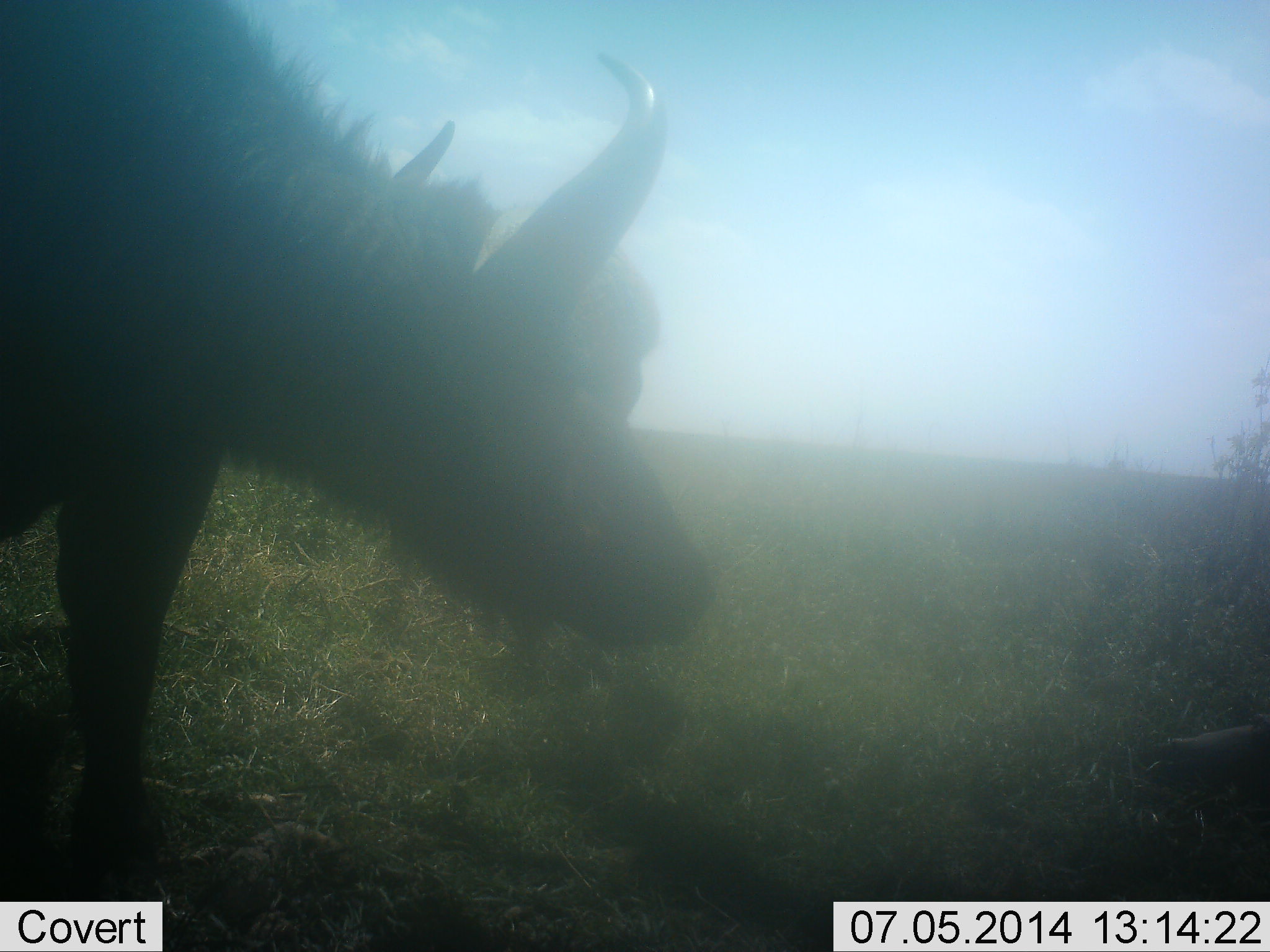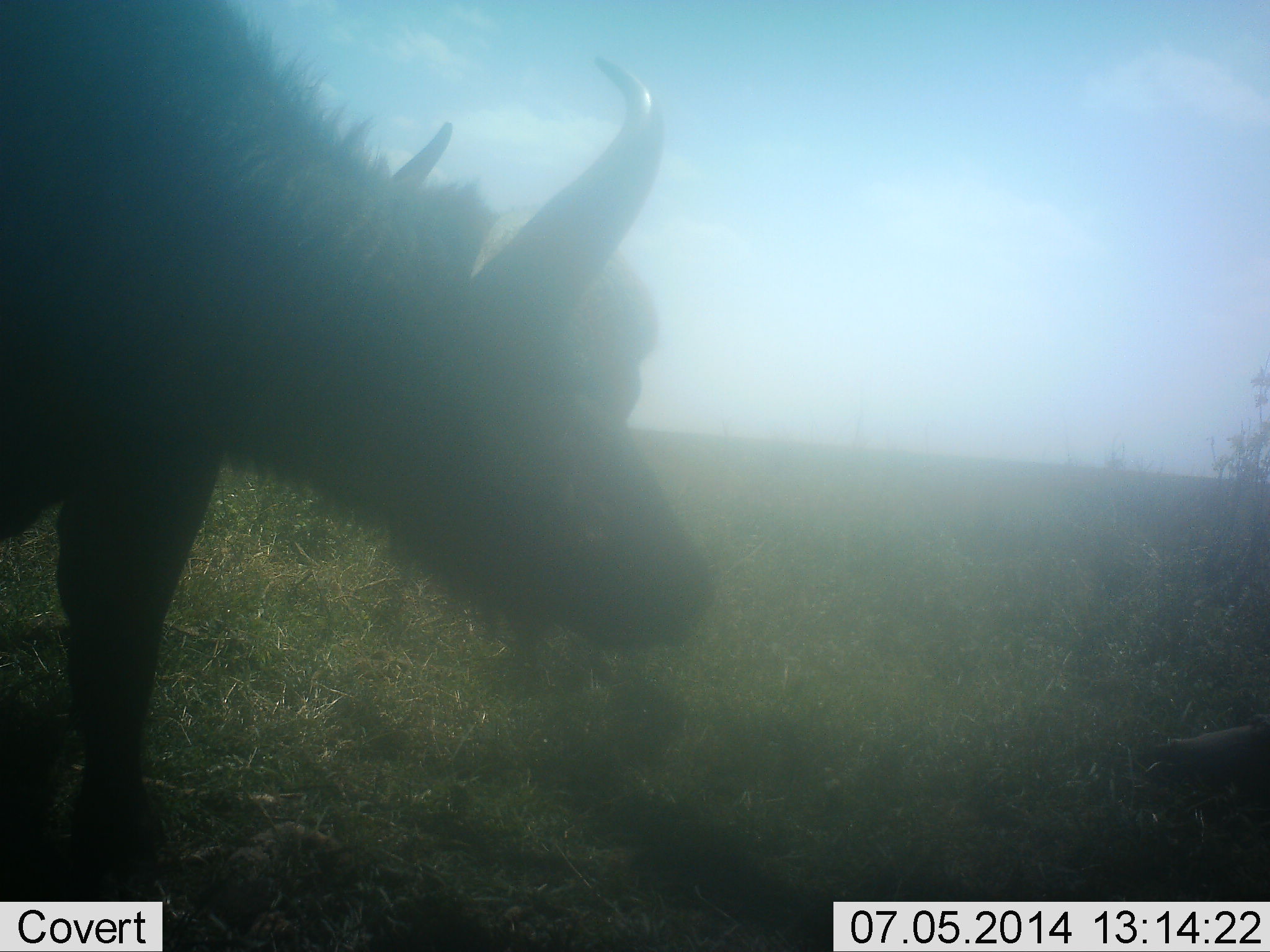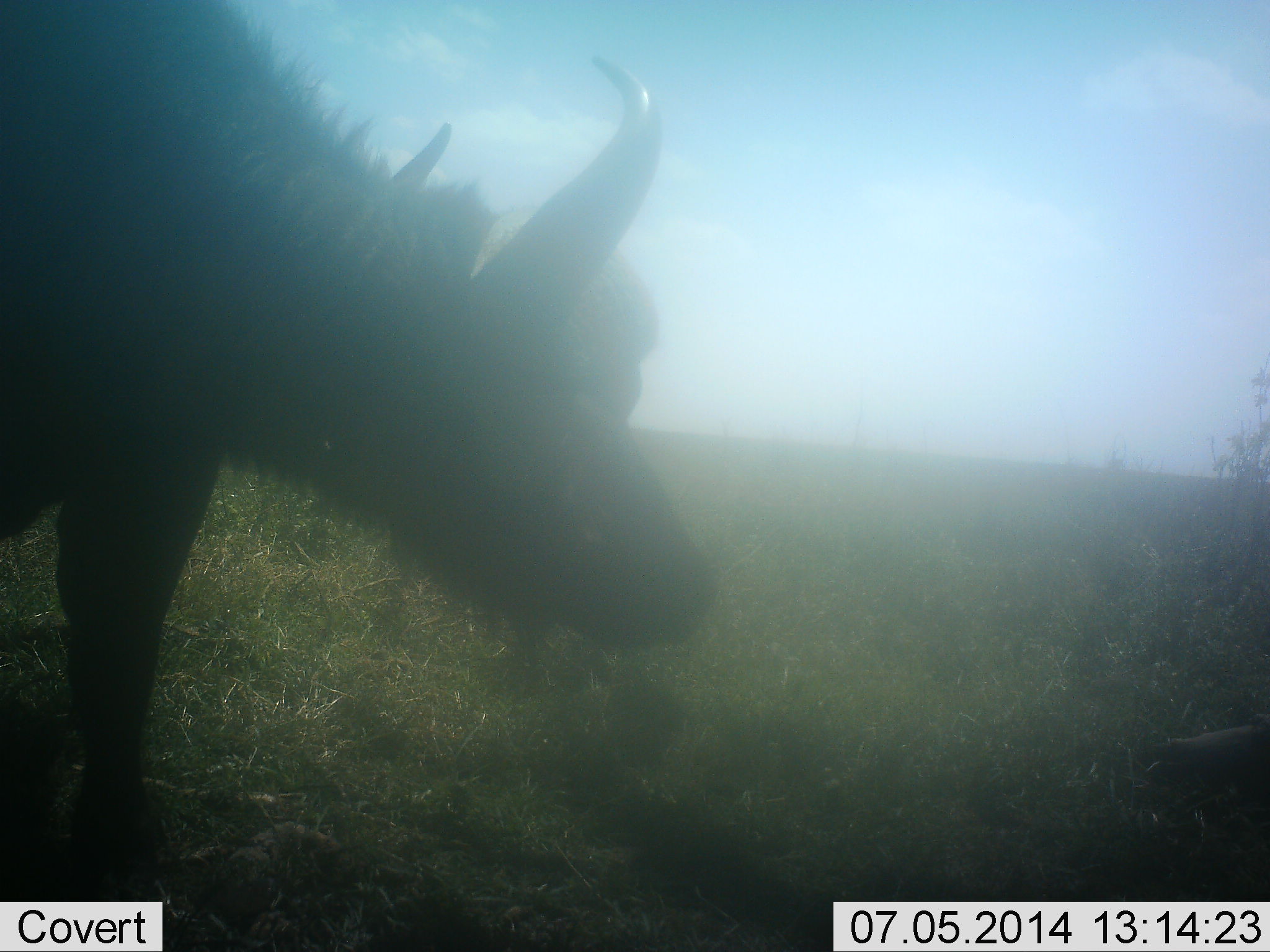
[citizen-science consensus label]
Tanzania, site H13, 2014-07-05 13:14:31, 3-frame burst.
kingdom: Animalia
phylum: Chordata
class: Mammalia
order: Artiodactyla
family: Bovidae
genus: Syncerus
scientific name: Syncerus caffer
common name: cape buffalo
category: buffalo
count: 1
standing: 80%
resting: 20%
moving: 20%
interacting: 0%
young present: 0%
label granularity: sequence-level